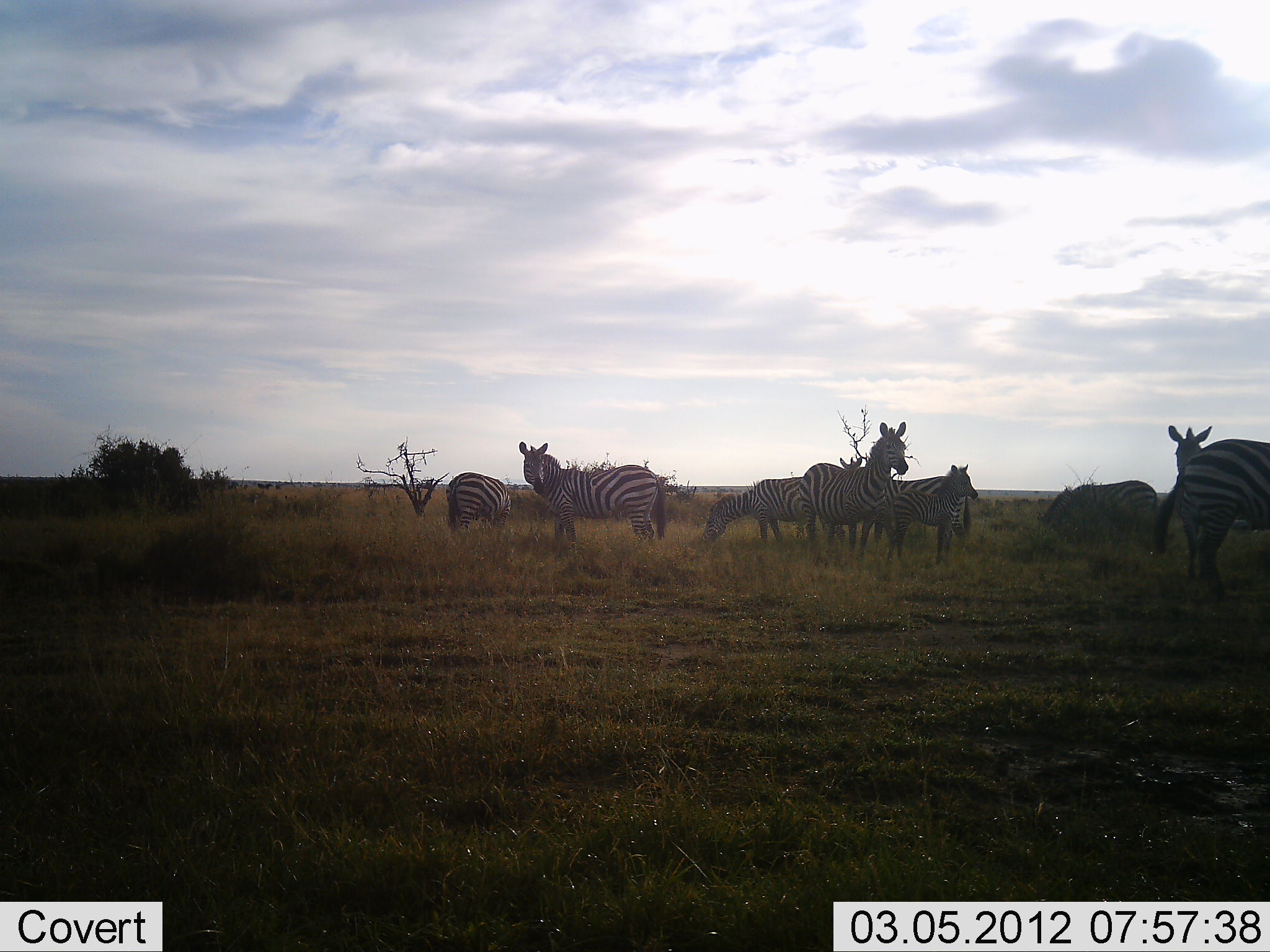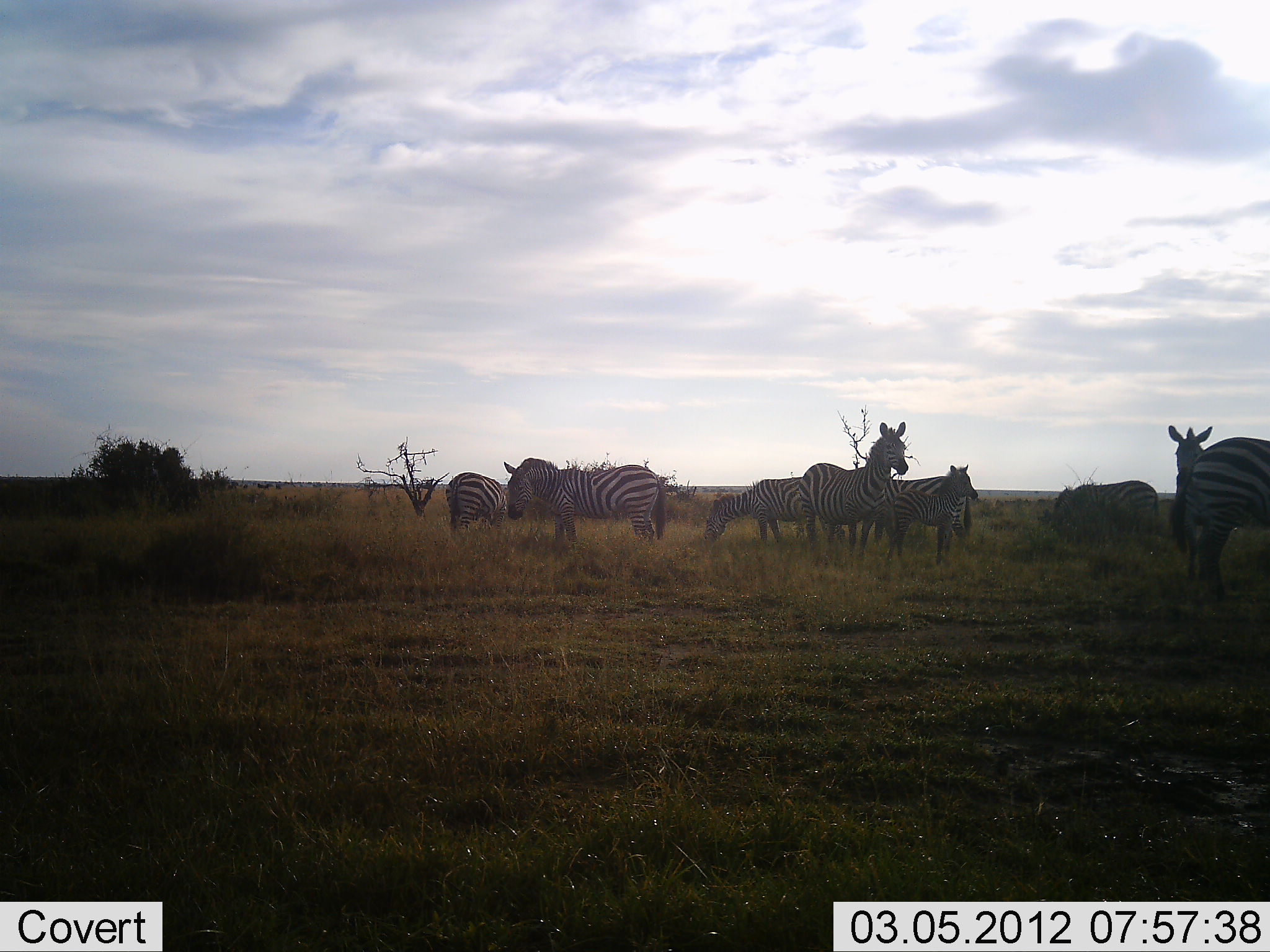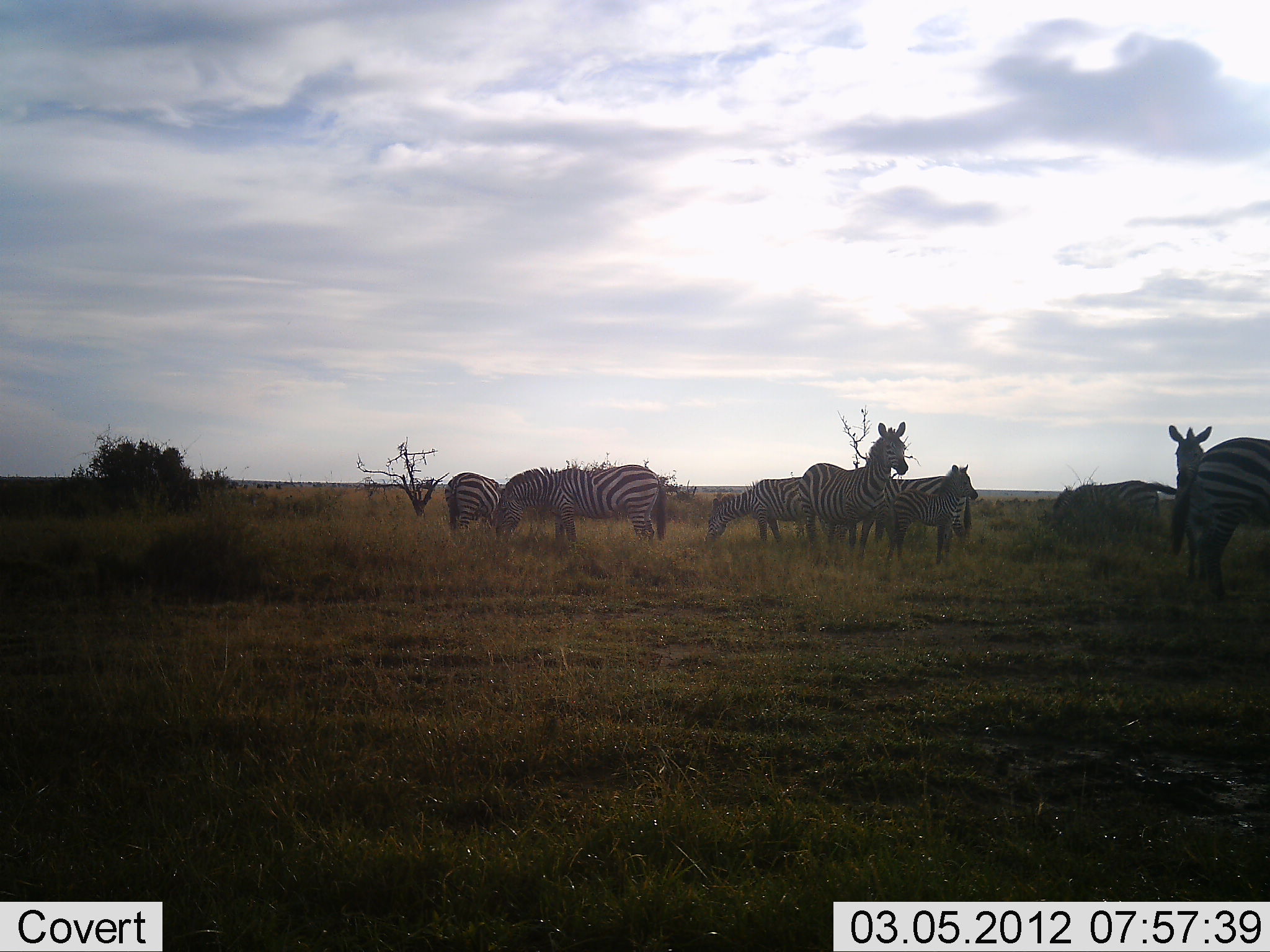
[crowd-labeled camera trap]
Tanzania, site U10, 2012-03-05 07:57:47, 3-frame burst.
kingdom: Animalia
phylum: Chordata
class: Mammalia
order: Perissodactyla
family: Equidae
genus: Equus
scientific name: Equus quagga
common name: plains zebra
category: zebra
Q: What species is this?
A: Zebra (plains zebra) (Equus quagga).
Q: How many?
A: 9.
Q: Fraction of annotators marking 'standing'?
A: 90%.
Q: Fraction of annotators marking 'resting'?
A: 5%.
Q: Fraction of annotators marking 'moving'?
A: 5%.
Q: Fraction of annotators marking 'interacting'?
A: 5%.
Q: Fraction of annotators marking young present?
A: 25%.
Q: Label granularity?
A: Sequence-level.